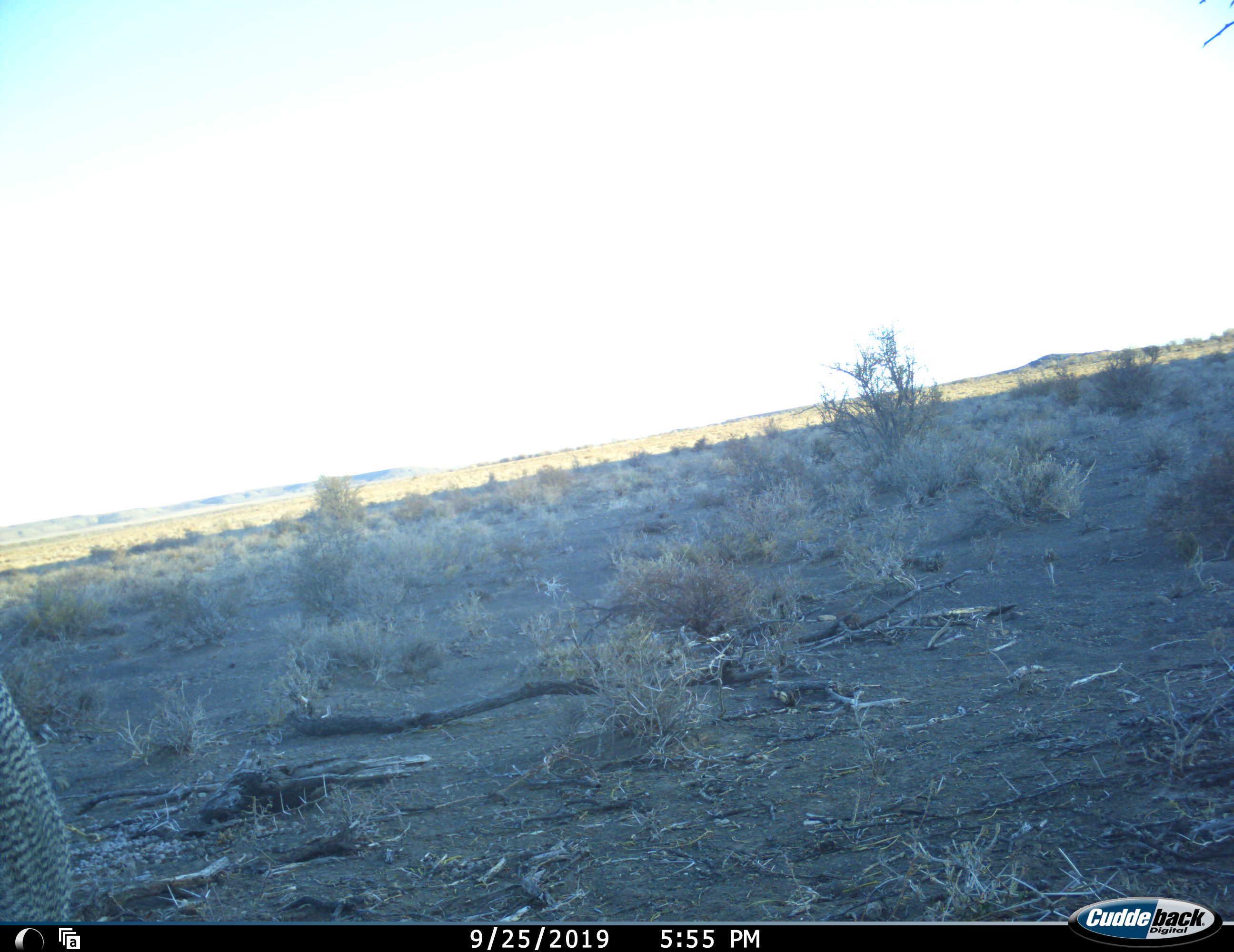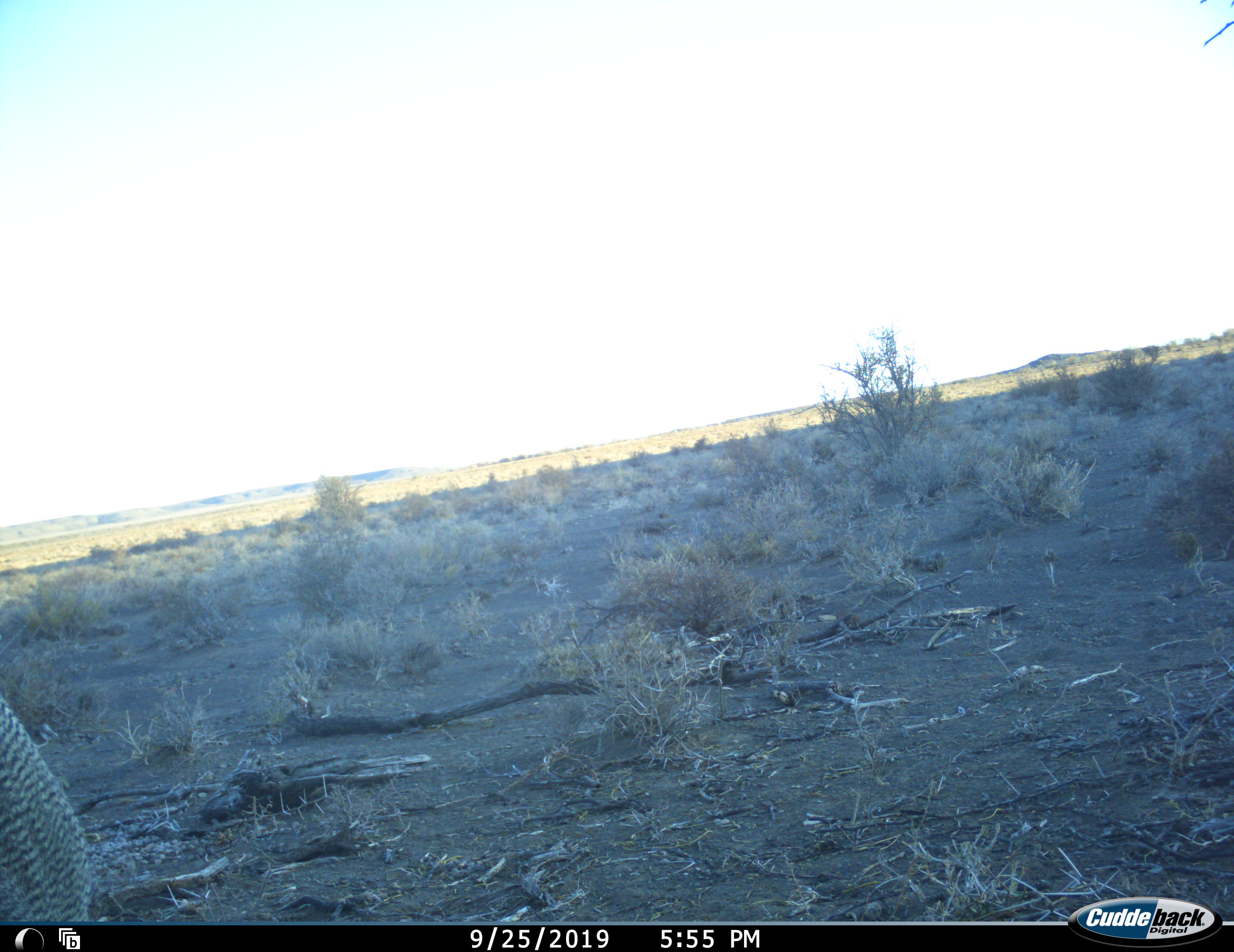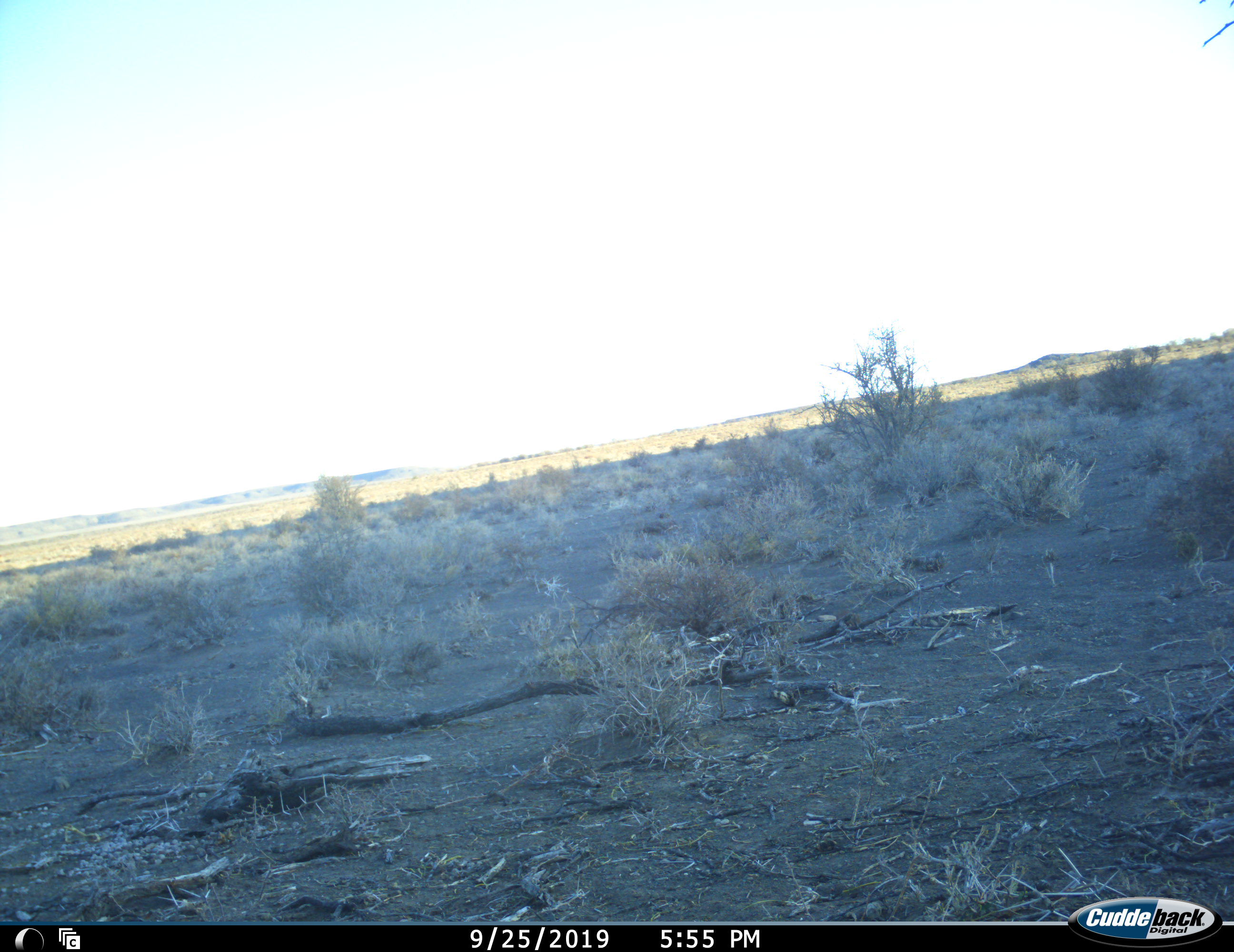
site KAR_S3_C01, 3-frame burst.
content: unidentified animal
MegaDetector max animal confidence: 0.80